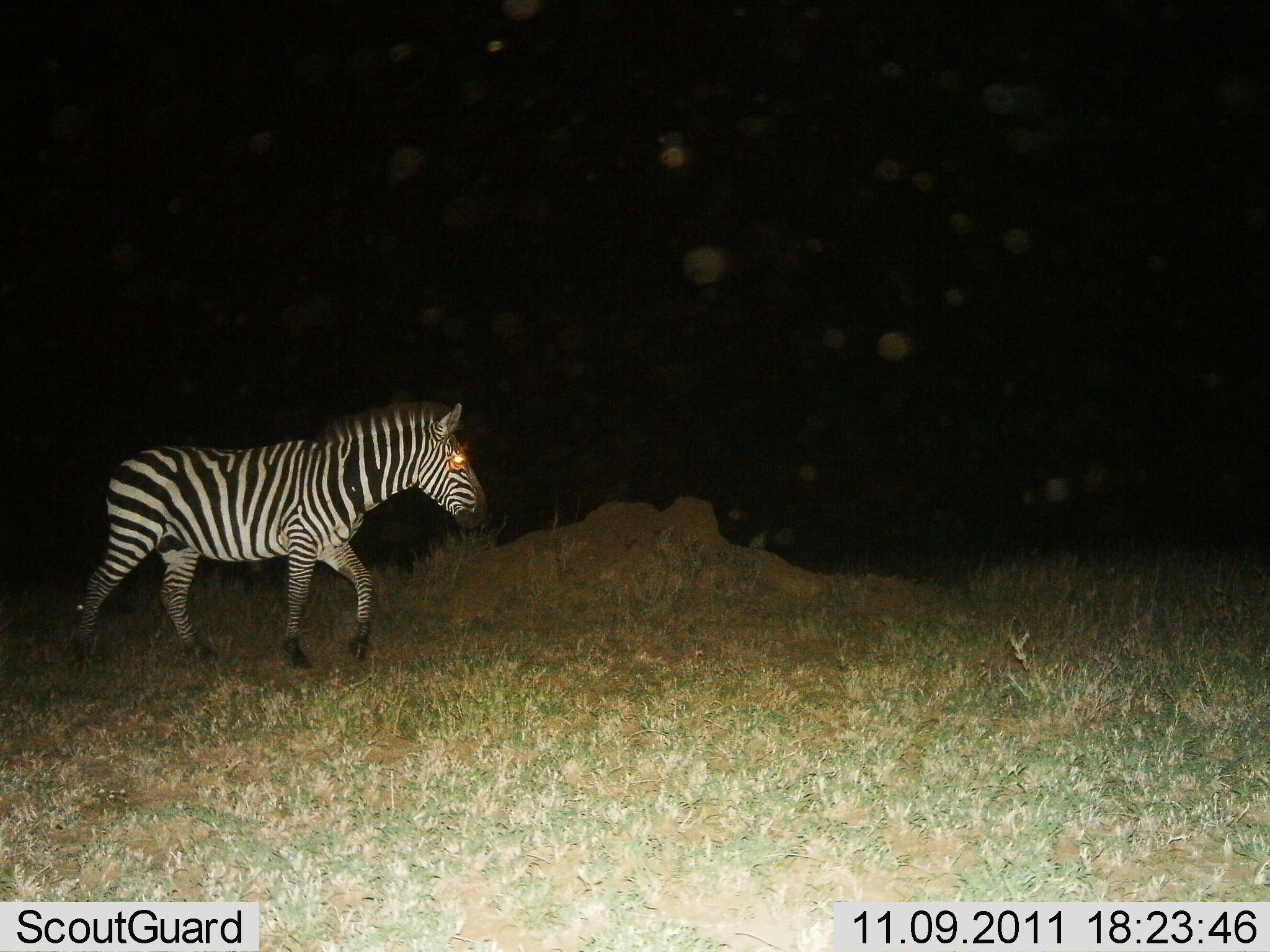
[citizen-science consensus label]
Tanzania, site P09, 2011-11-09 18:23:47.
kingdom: Animalia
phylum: Chordata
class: Mammalia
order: Perissodactyla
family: Equidae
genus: Equus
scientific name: Equus quagga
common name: plains zebra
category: zebra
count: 1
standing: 0%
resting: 0%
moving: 100%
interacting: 0%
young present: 0%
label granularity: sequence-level